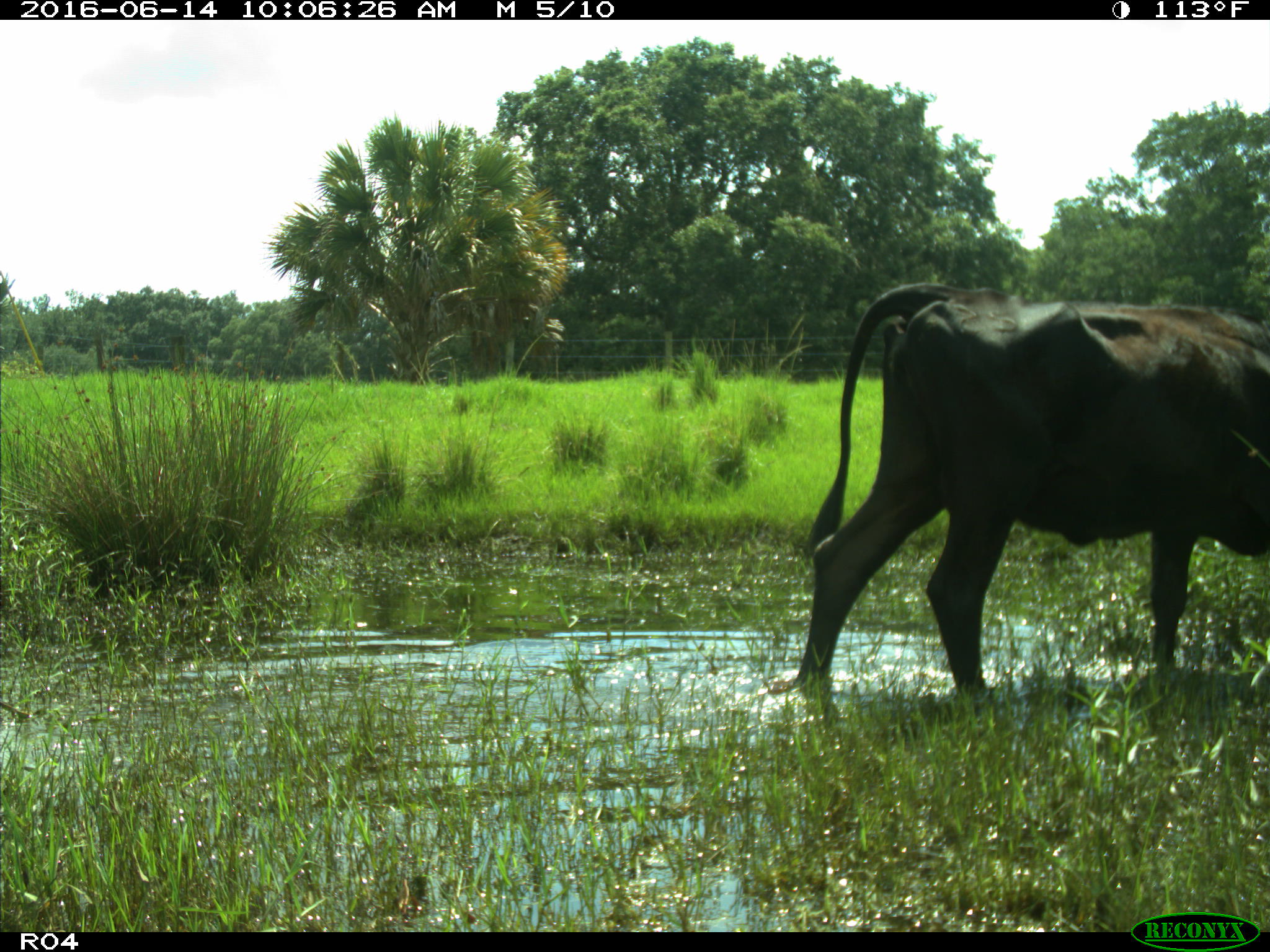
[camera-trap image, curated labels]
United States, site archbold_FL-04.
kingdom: Animalia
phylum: Chordata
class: Mammalia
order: Artiodactyla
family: Bovidae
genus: Bos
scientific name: Bos taurus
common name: domestic cow